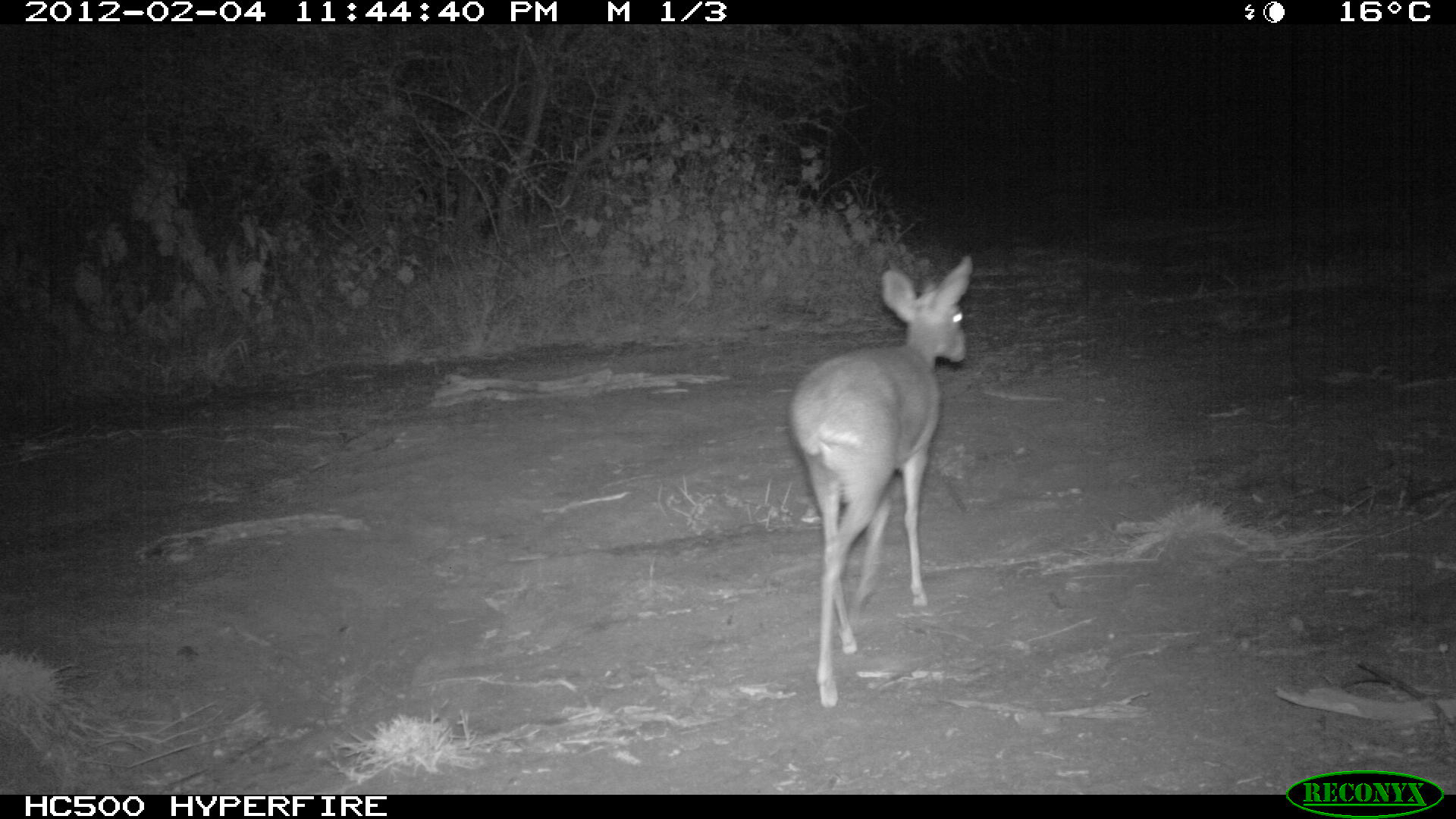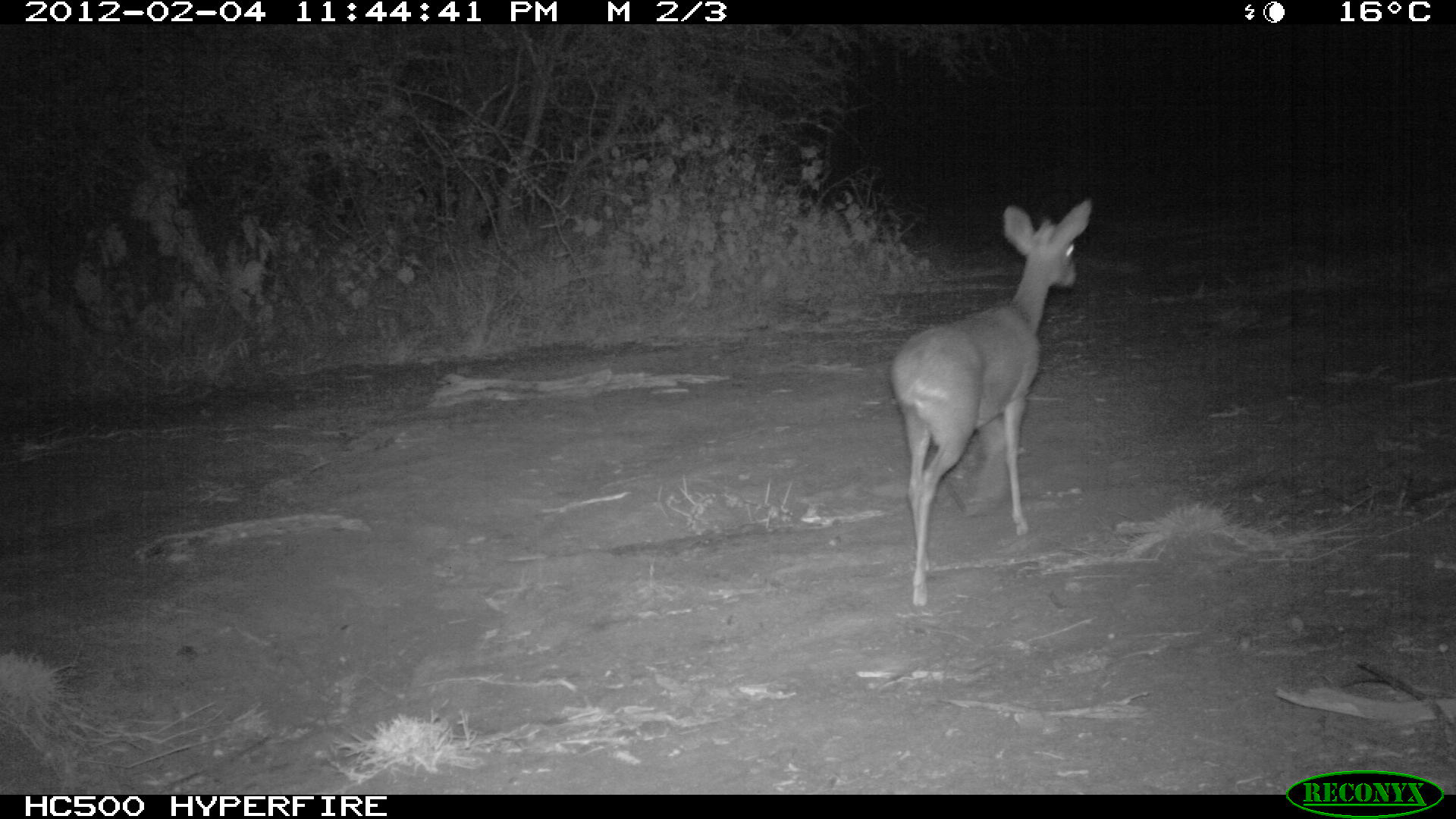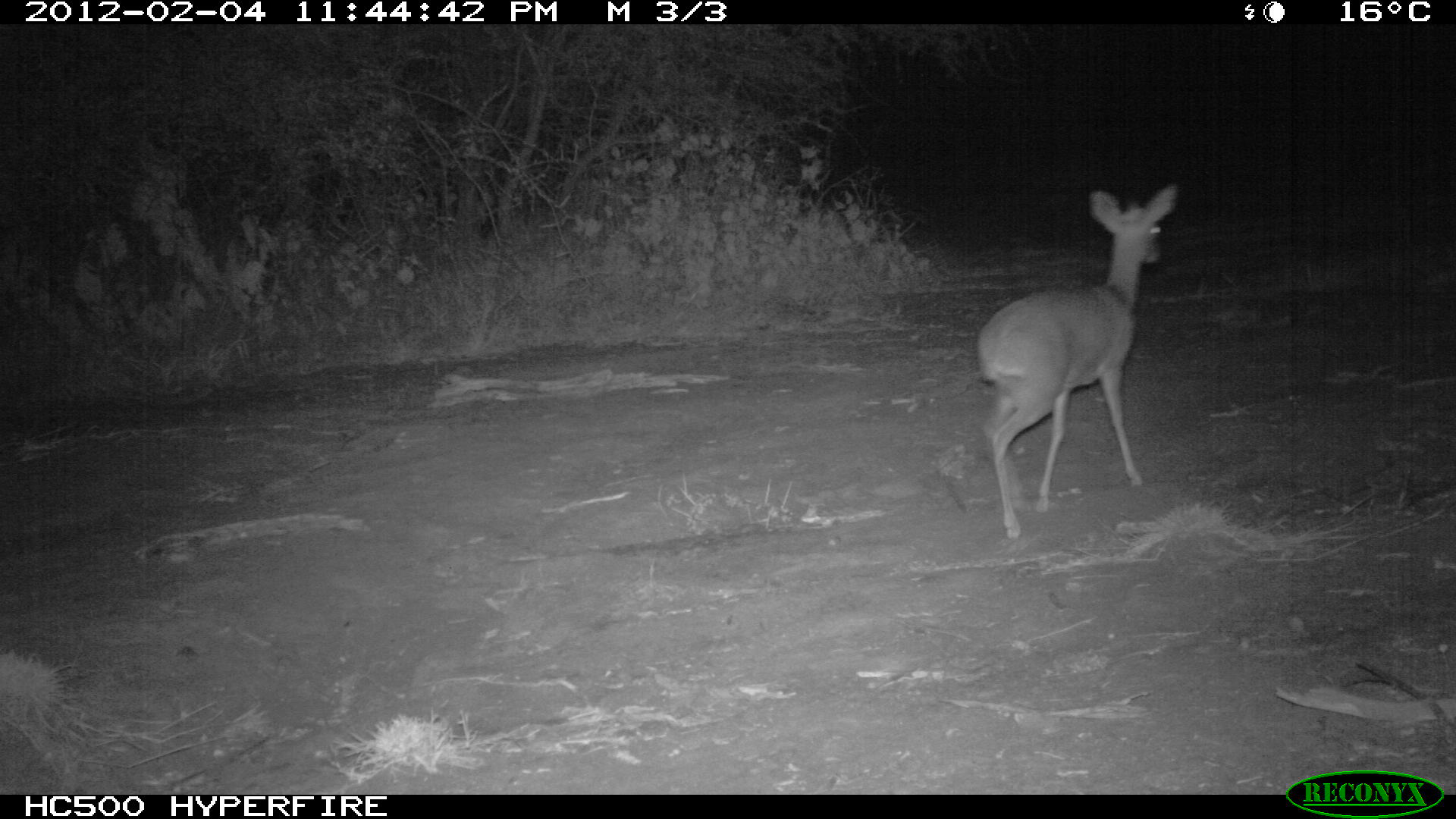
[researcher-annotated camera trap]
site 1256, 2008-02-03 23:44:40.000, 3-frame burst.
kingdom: Animalia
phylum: Chordata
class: Mammalia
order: Artiodactyla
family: Bovidae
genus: Madoqua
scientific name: Madoqua guentheri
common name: günther's dik-dik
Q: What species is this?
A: Madoqua guentheri (günther's dik-dik).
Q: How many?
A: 1.